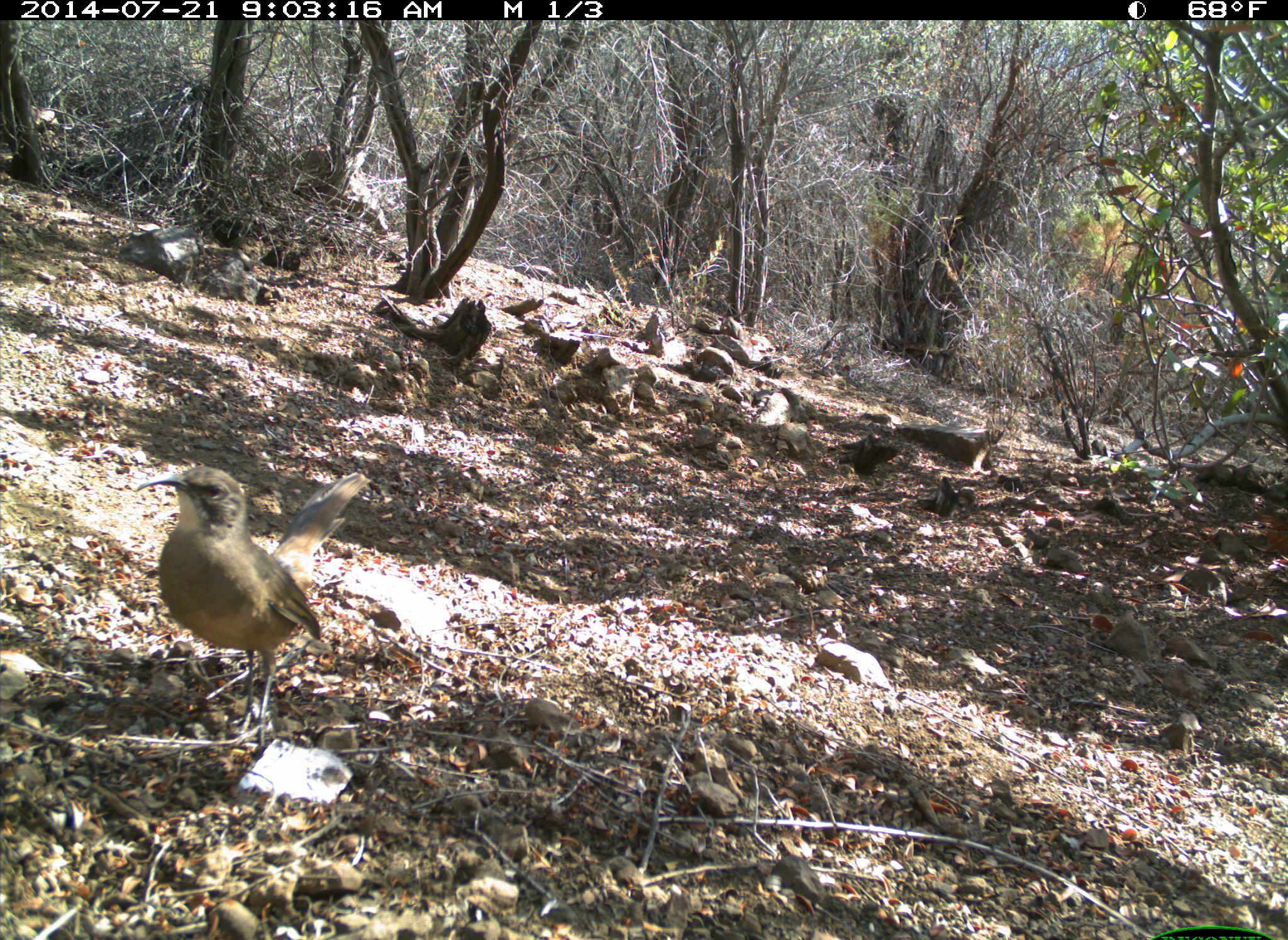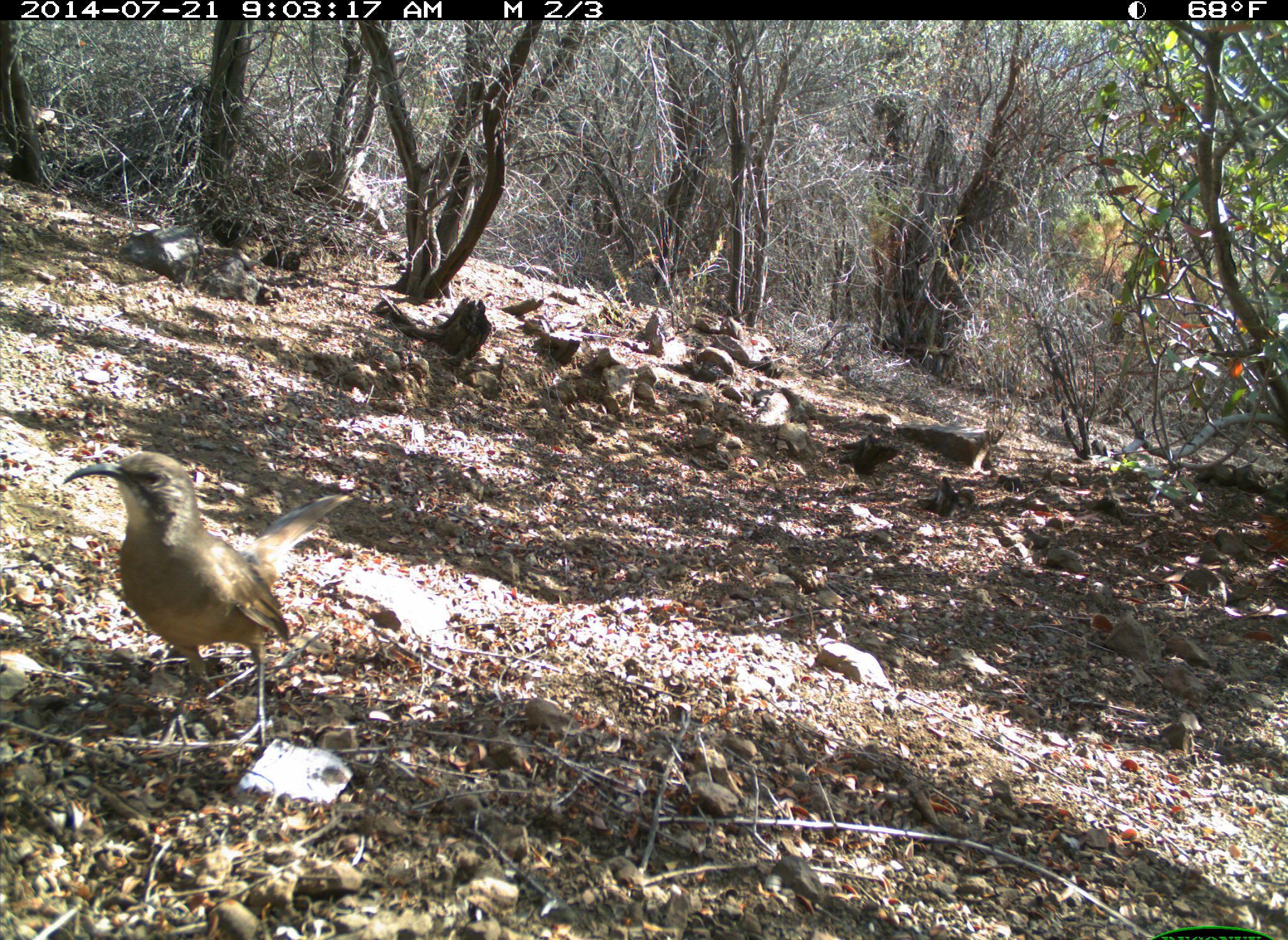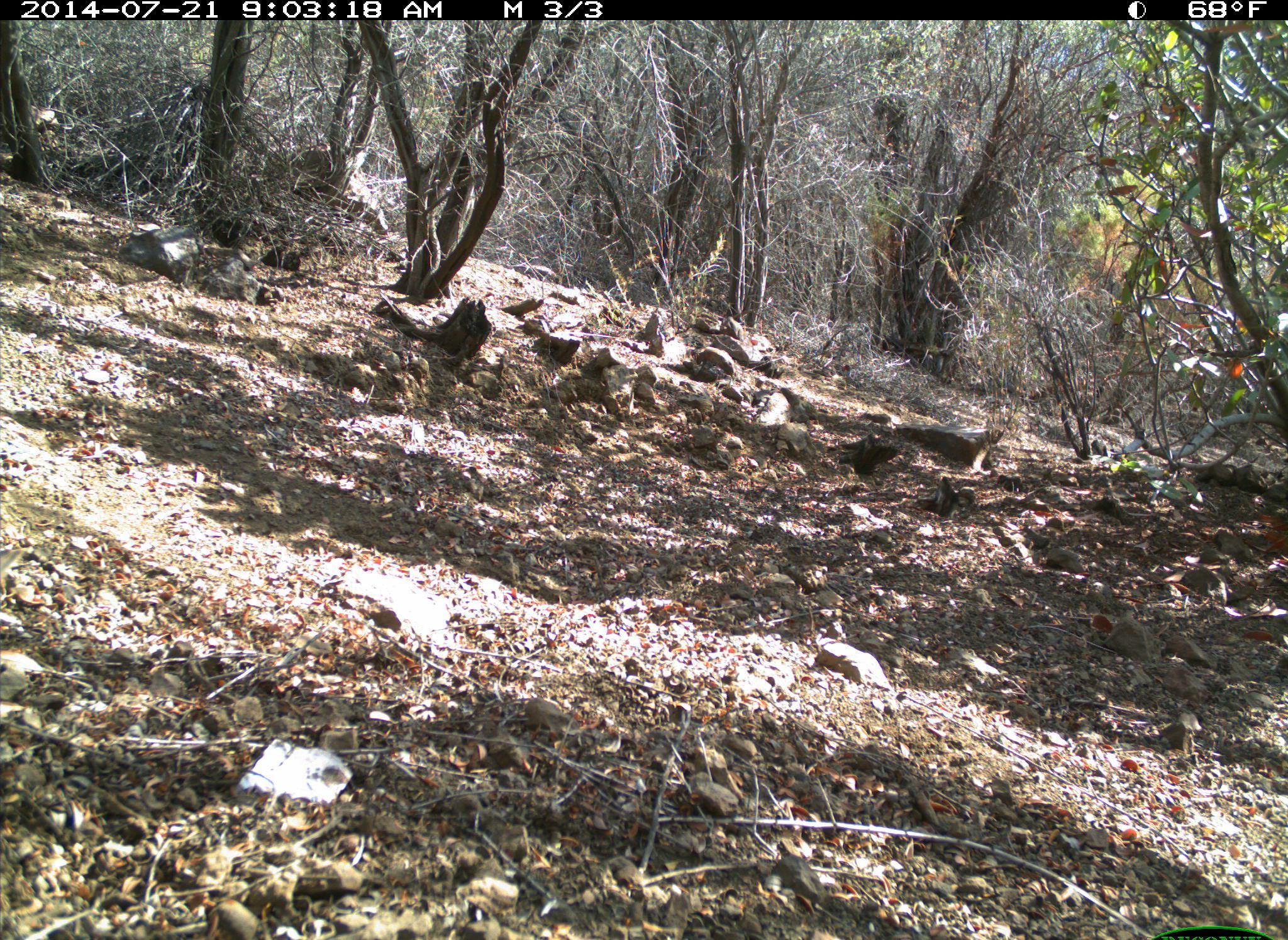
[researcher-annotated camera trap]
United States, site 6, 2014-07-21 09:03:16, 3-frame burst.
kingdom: Animalia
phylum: Chordata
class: Aves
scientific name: Aves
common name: bird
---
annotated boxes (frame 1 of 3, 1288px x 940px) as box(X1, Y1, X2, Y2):
bird: box(133, 464, 373, 753)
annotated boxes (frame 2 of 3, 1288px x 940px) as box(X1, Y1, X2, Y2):
bird: box(60, 450, 354, 756)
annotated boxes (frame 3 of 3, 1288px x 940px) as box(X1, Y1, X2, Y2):
bird: box(0, 536, 30, 583)